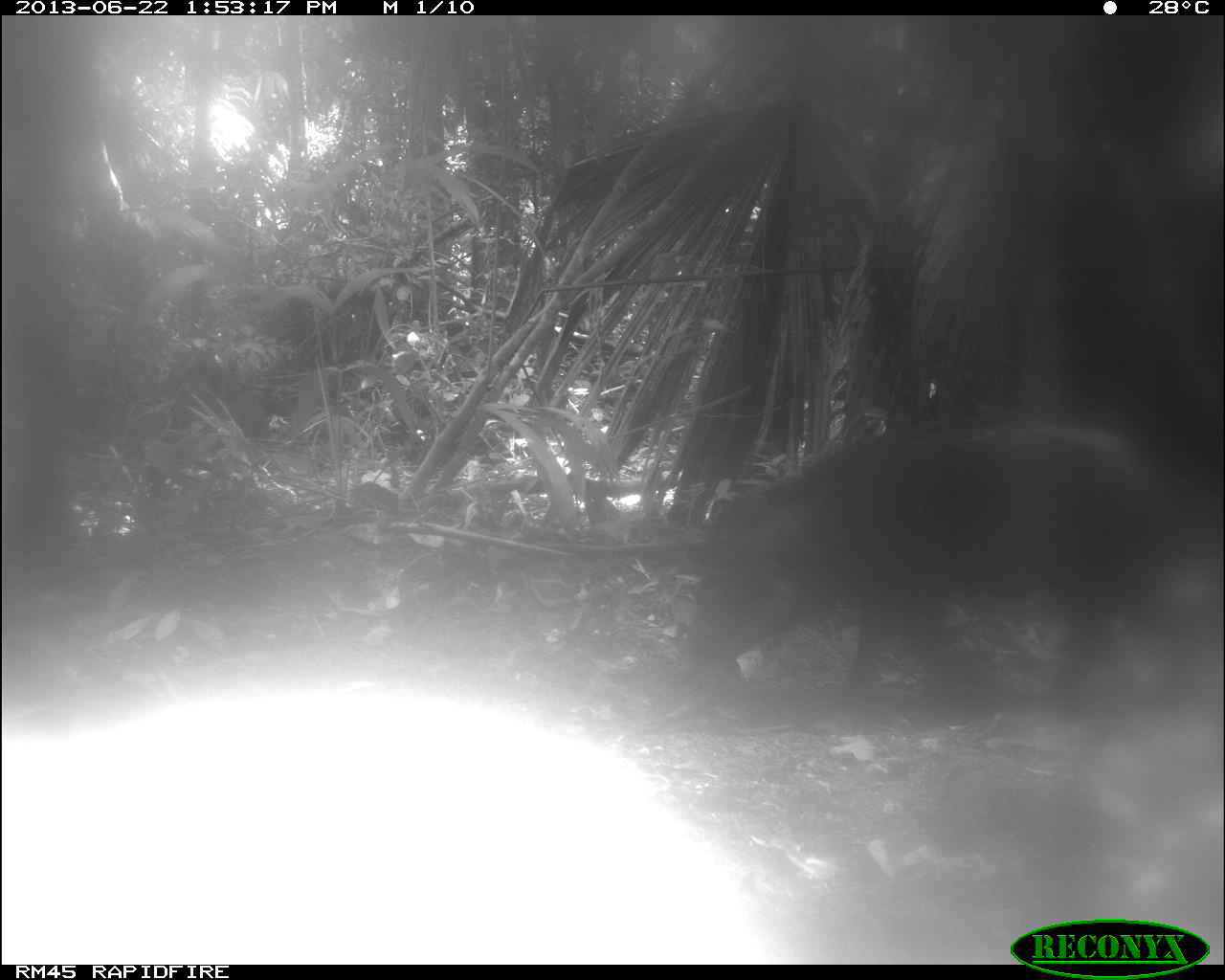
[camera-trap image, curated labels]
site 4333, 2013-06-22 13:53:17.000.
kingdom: Animalia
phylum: Chordata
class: Mammalia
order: Artiodactyla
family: Tayassuidae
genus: Tayassu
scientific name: Tayassu pecari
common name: white-lipped peccary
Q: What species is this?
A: Tayassu pecari (white-lipped peccary).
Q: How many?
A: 1.